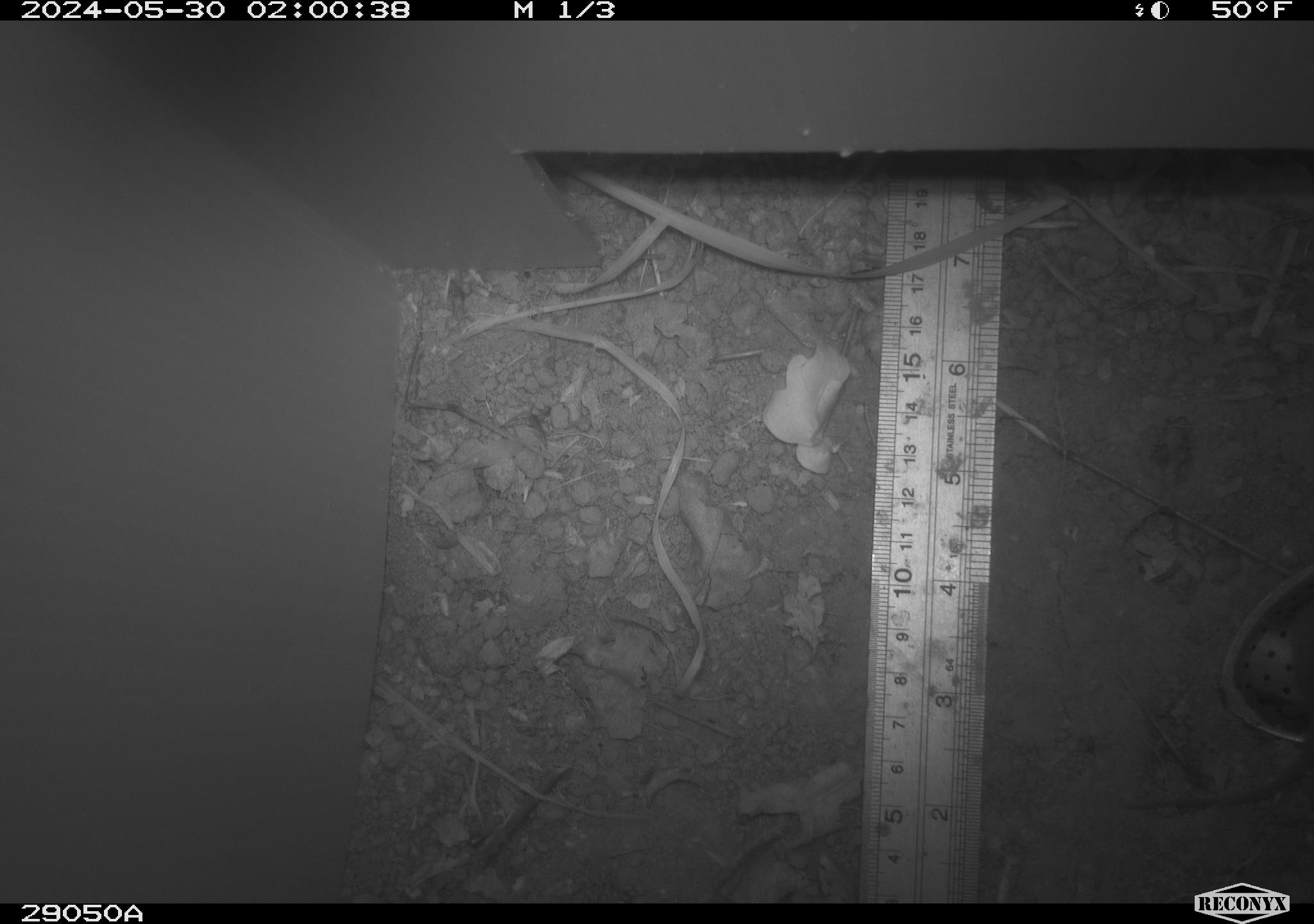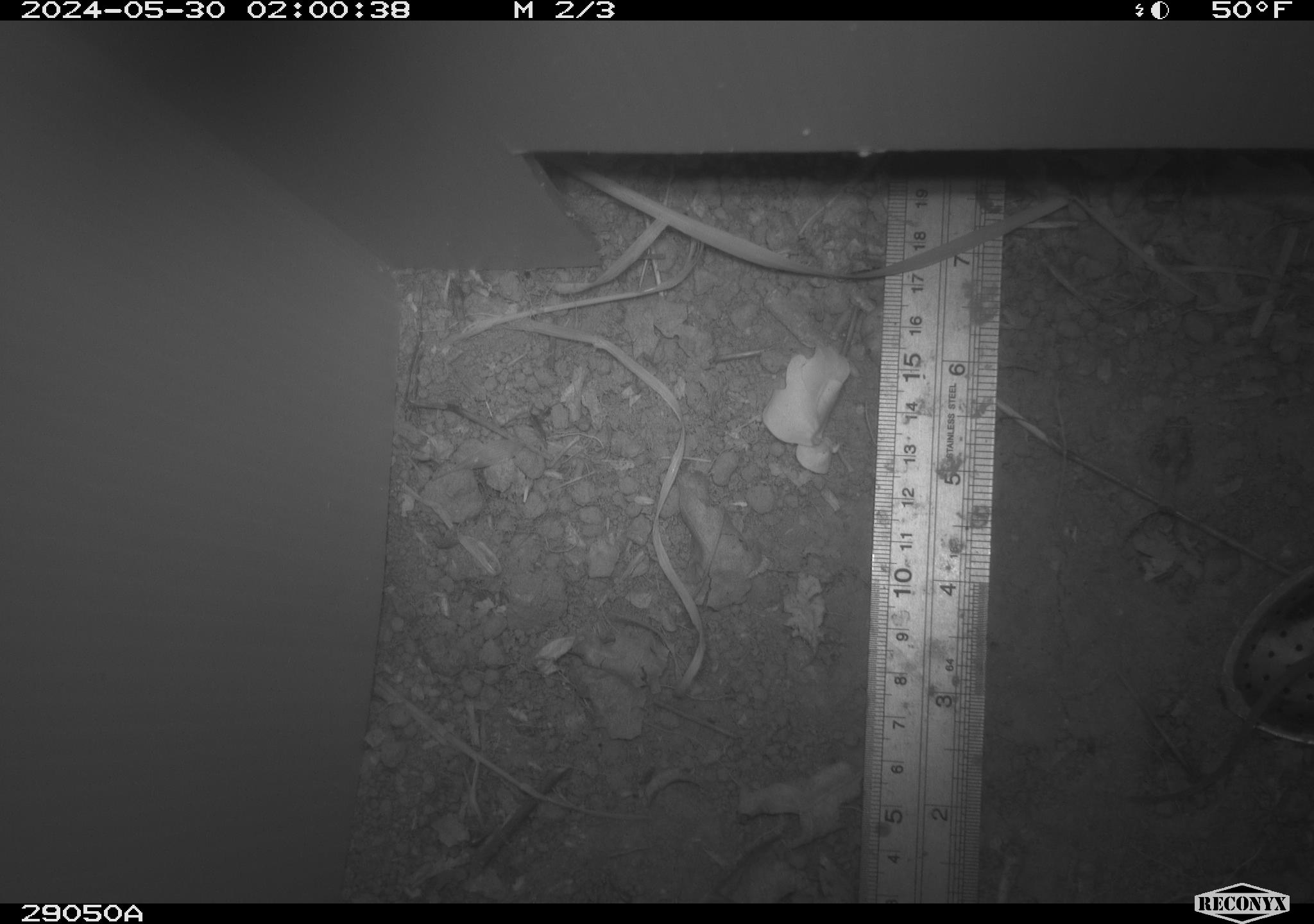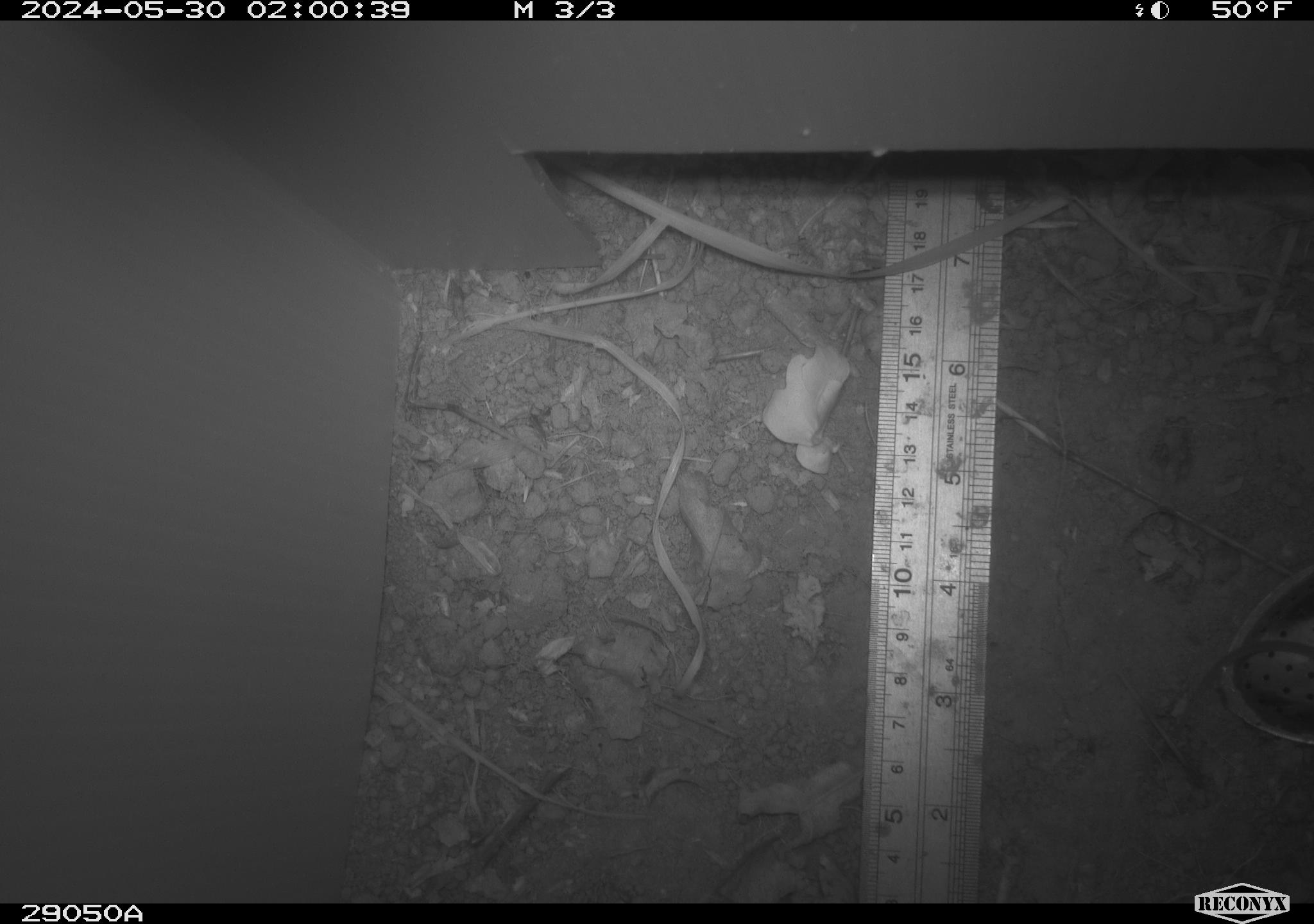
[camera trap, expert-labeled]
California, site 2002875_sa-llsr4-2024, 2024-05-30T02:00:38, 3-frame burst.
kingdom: Animalia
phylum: Chordata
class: Mammalia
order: Rodentia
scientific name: Rodentia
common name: mouse species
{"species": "mouse species (Rodentia)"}